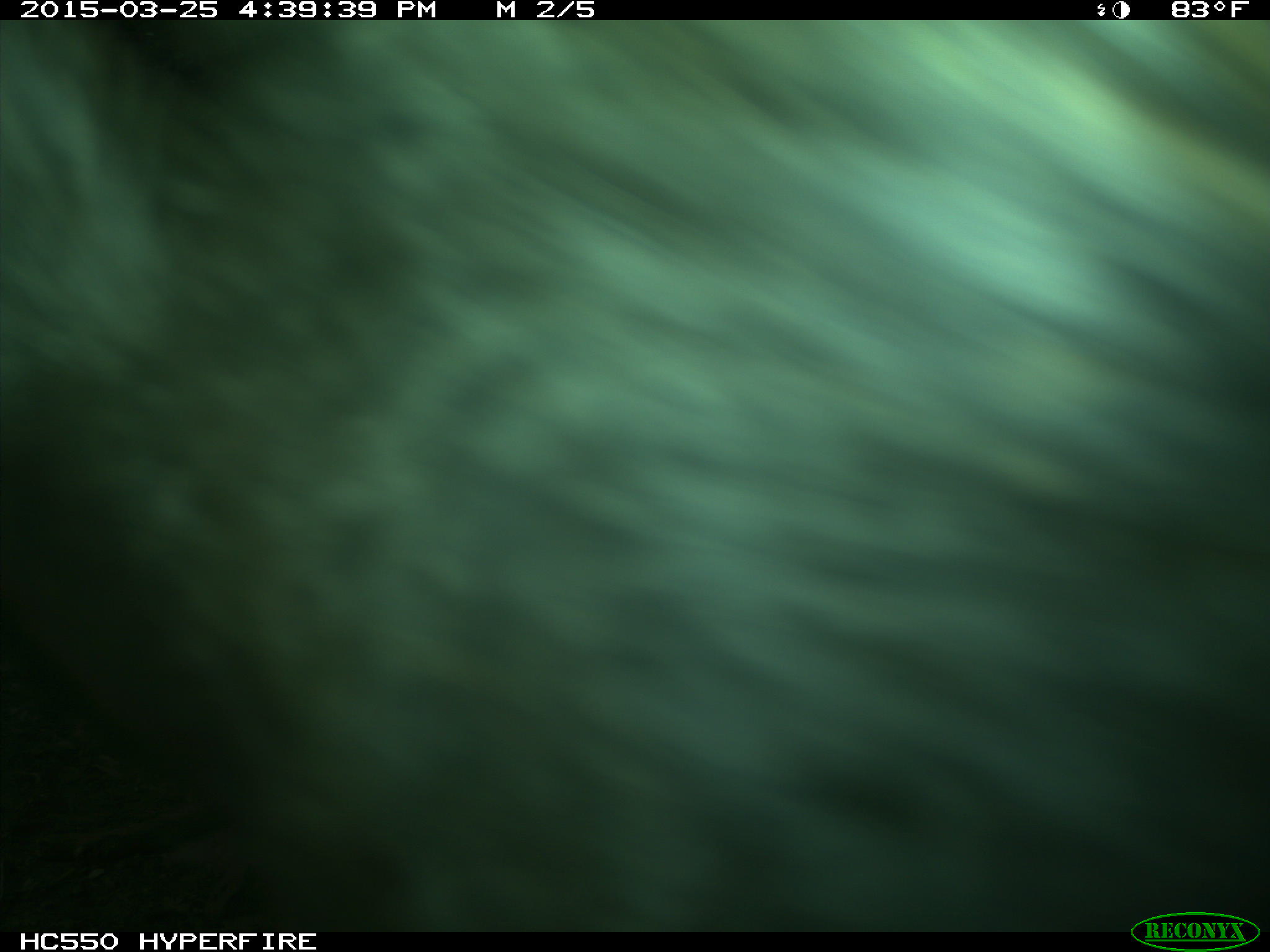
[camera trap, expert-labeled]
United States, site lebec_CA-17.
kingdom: Animalia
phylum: Chordata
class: Mammalia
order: Artiodactyla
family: Bovidae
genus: Bos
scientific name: Bos taurus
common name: domestic cow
Bos taurus (domestic cow).